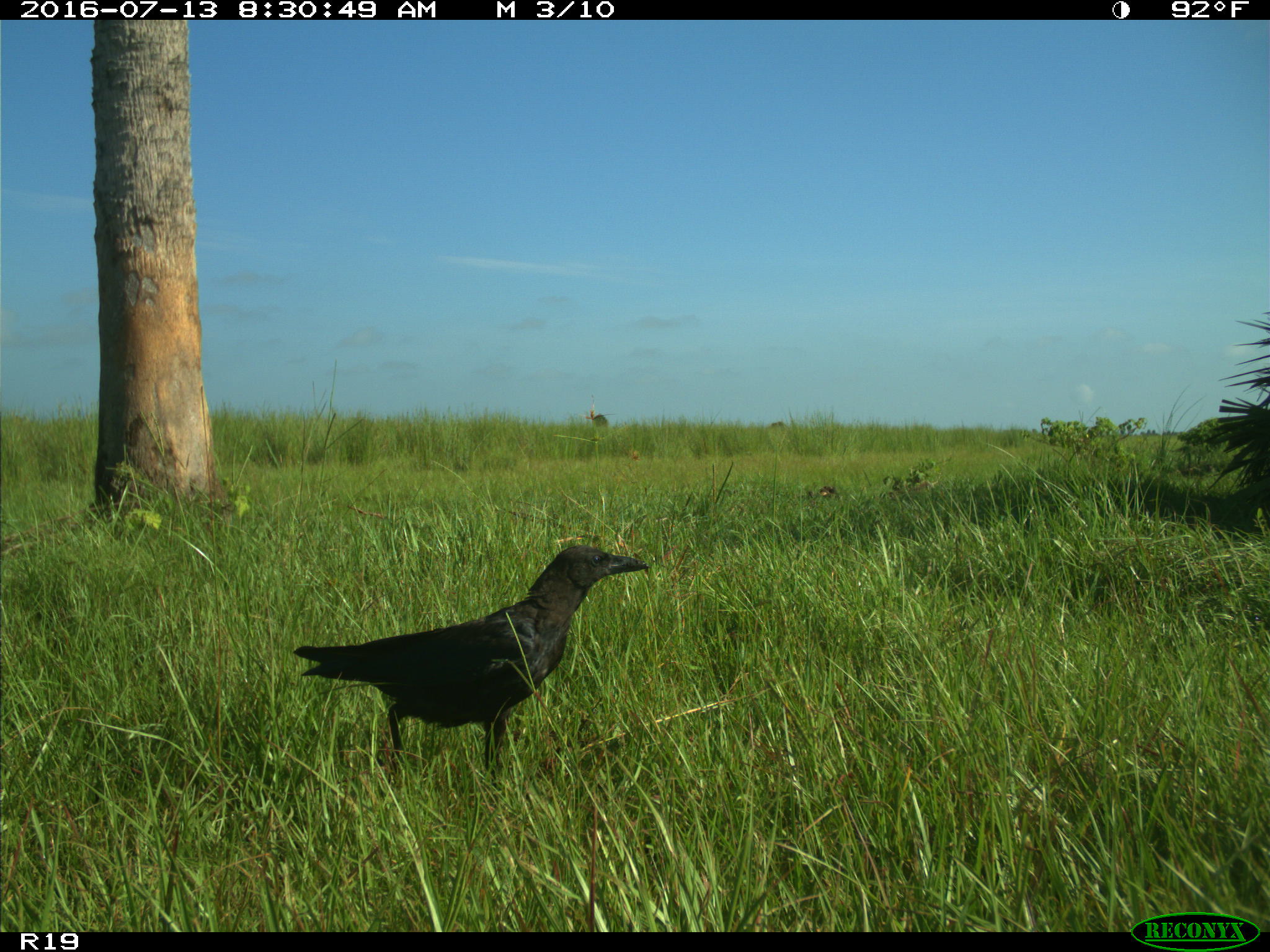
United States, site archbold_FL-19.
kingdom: Animalia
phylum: Chordata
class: Aves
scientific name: Aves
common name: birds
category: unidentified bird